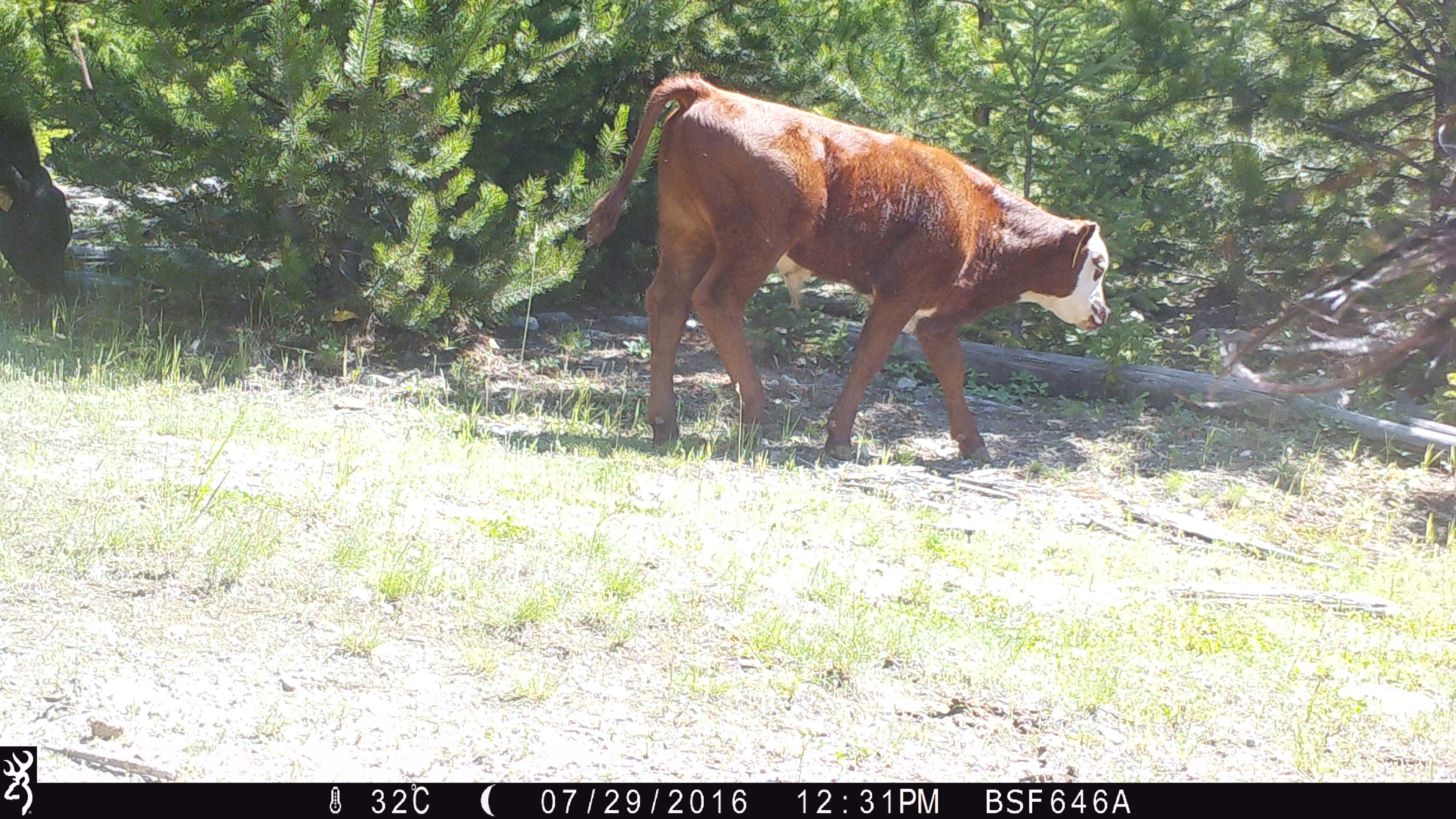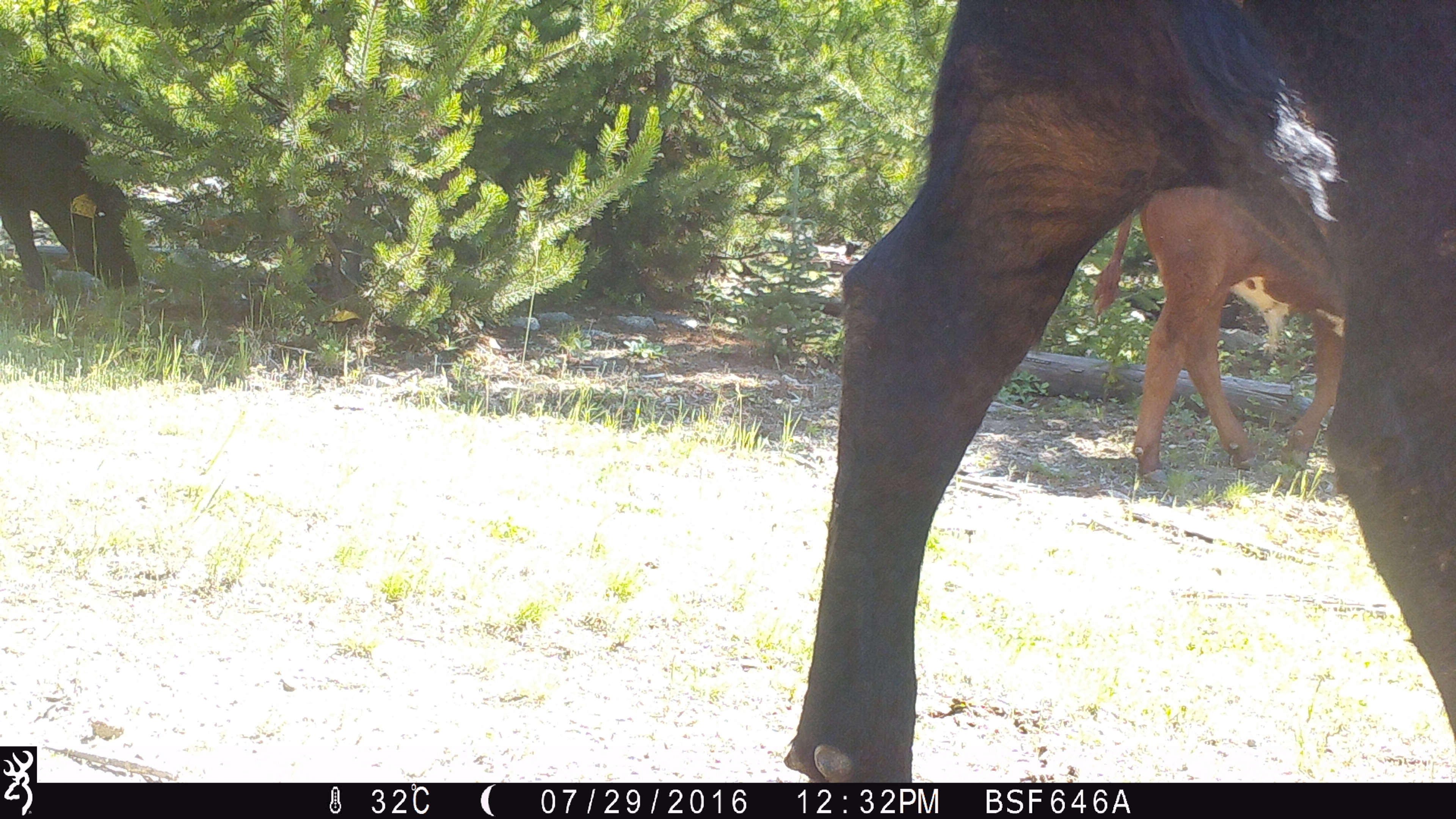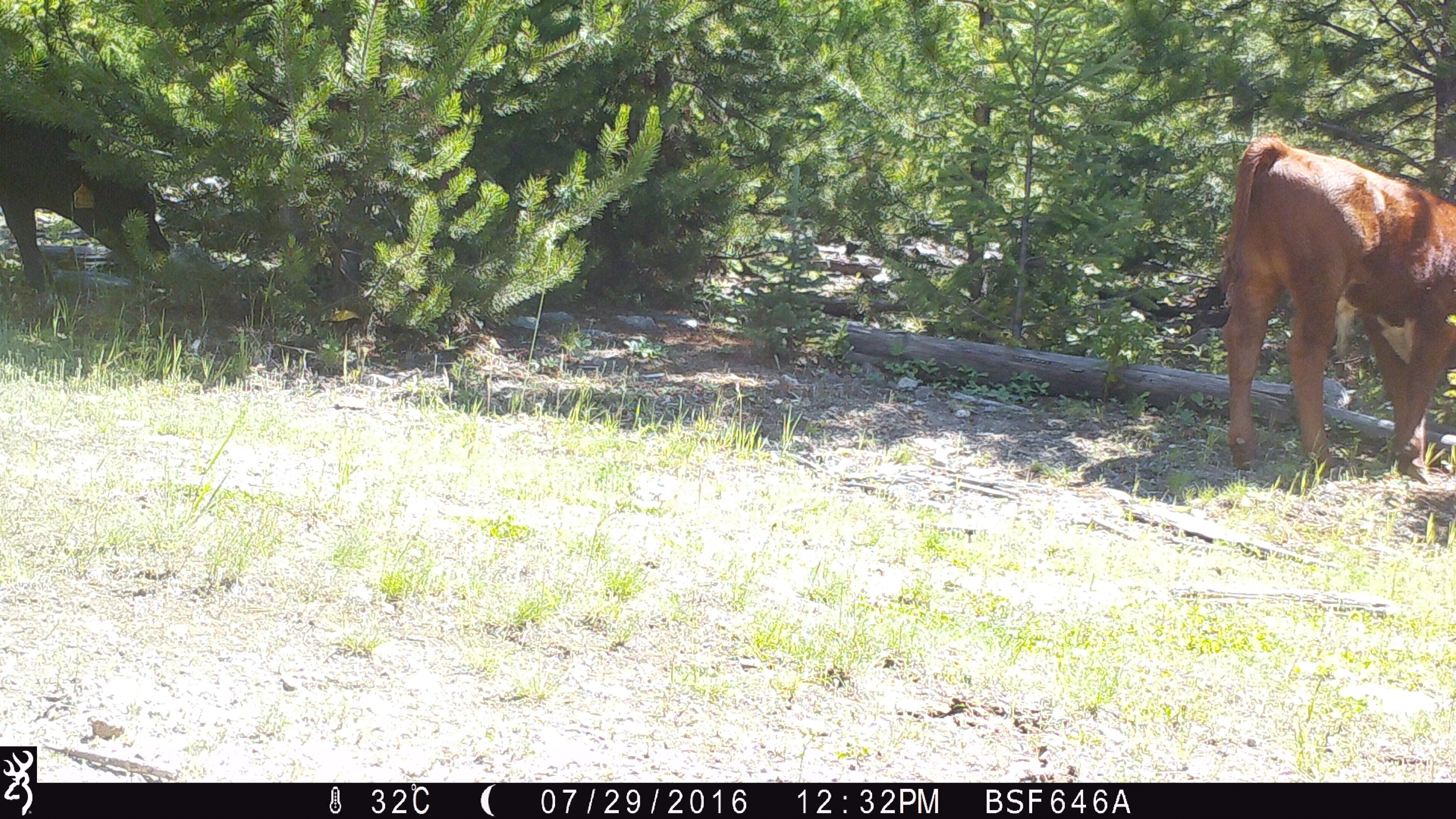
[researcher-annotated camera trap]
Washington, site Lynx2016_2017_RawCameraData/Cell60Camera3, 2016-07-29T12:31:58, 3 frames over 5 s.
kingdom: Animalia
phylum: Chordata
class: Mammalia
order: Artiodactyla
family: Bovidae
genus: Bos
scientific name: Bos taurus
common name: domestic cattle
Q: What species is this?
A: Domestic cattle (Bos taurus).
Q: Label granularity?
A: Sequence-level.